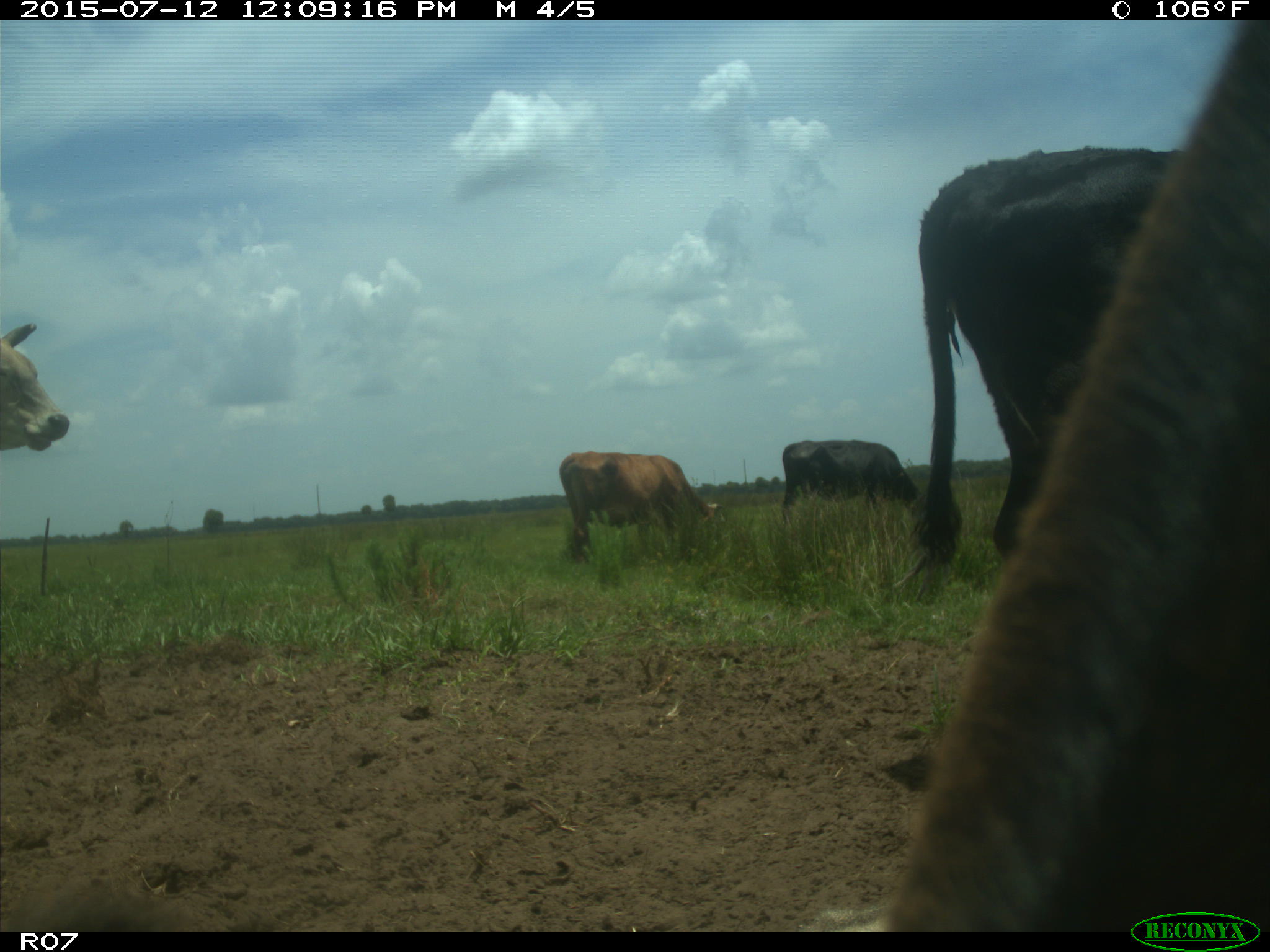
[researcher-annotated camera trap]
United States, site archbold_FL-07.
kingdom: Animalia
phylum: Chordata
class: Mammalia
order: Artiodactyla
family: Bovidae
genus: Bos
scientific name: Bos taurus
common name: domestic cow